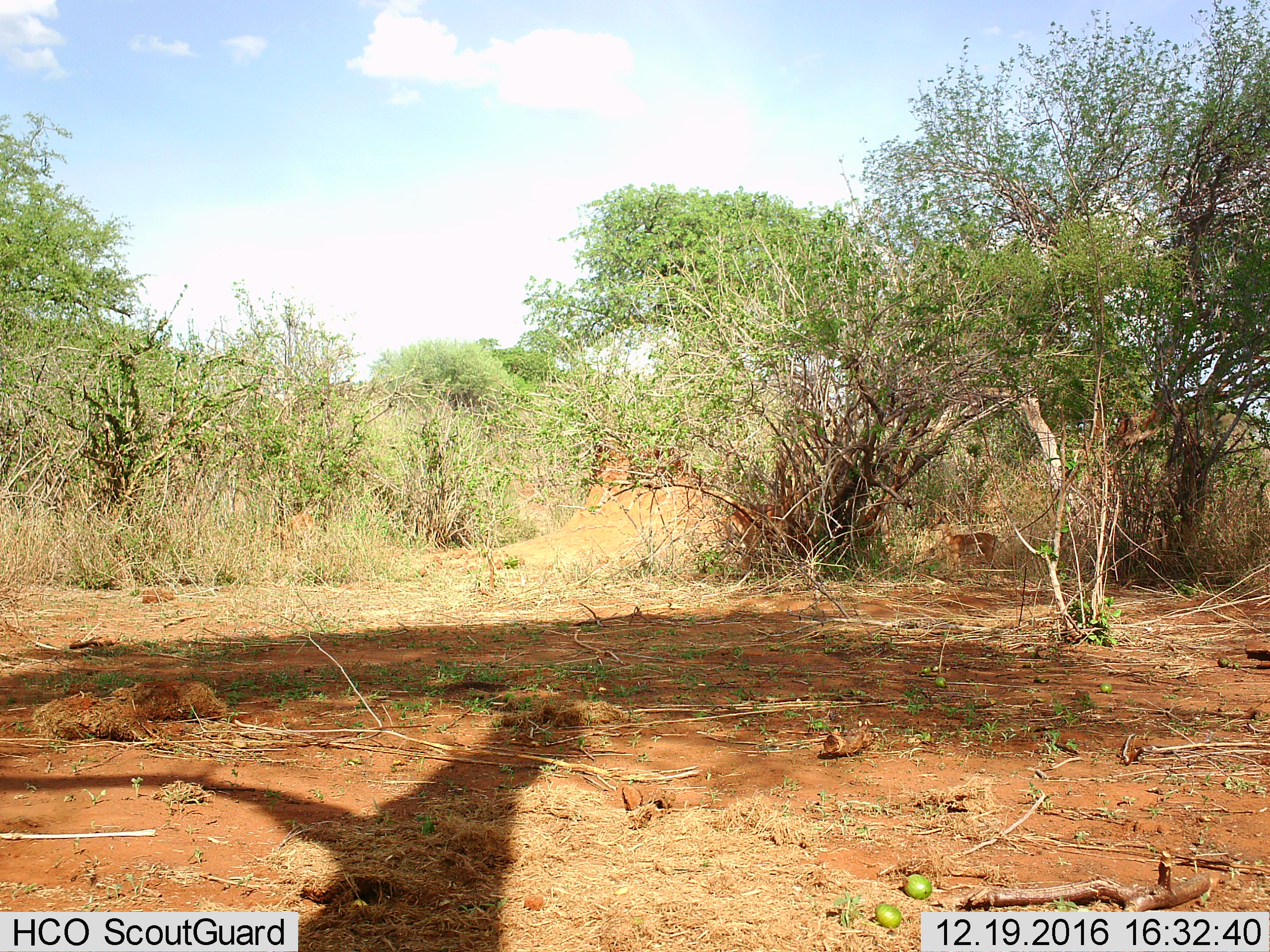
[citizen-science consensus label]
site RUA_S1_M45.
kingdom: Animalia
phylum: Chordata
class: Mammalia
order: Artiodactyla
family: Bovidae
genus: Aepyceros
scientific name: Aepyceros melampus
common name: impala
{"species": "impala (Aepyceros melampus)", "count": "2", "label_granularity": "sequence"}